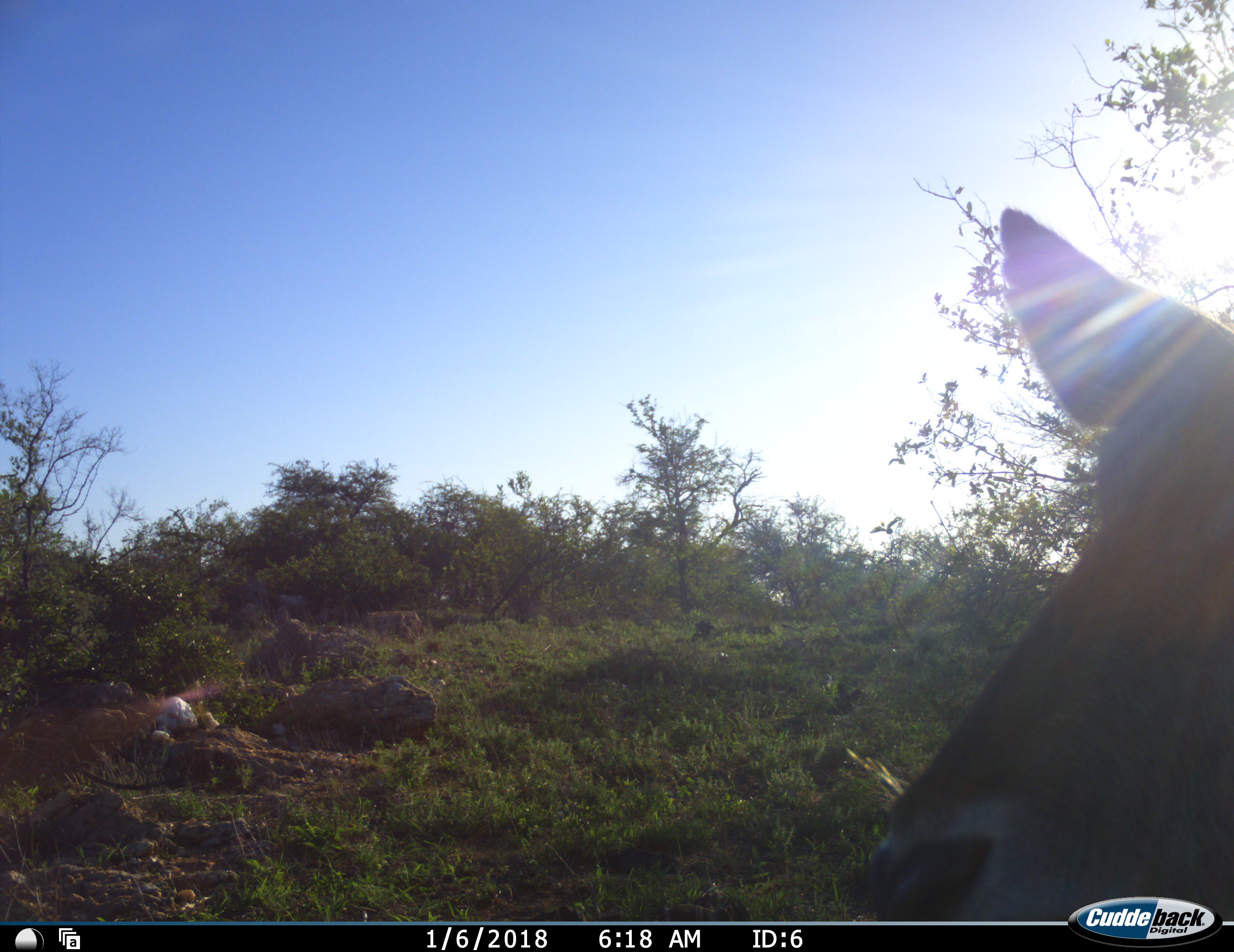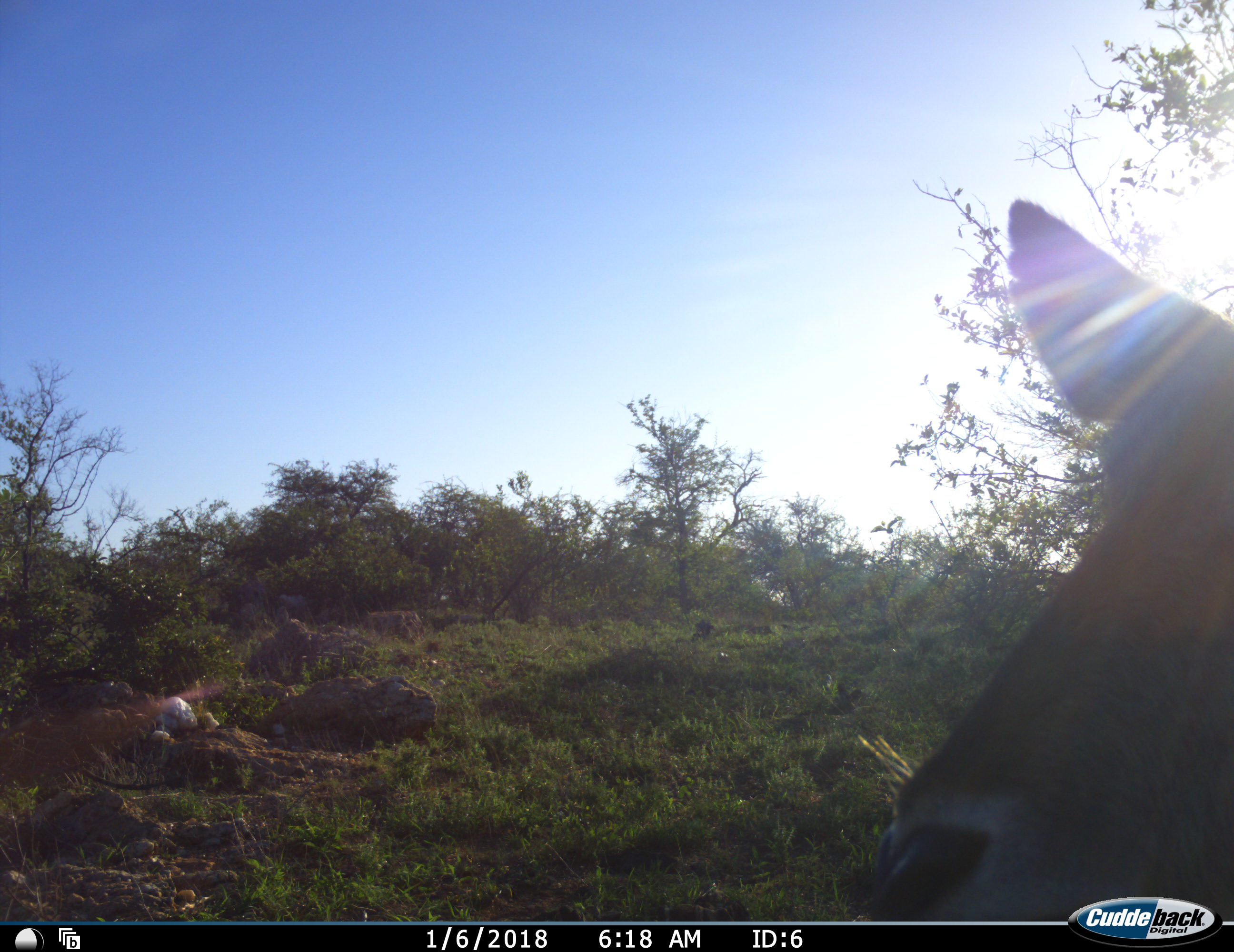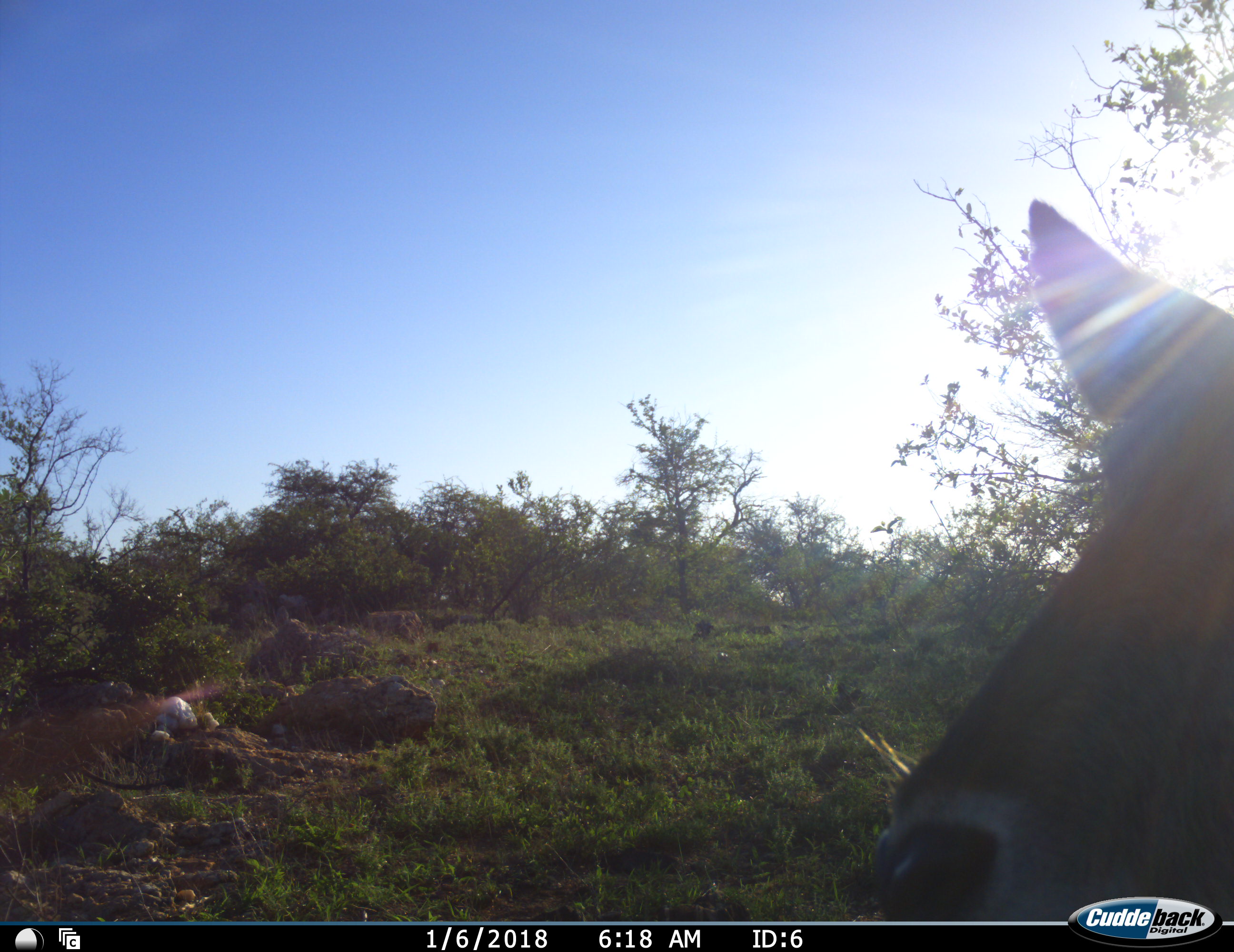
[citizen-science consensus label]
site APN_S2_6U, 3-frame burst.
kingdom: Animalia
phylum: Chordata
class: Mammalia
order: Artiodactyla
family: Bovidae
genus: Aepyceros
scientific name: Aepyceros melampus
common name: impala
Impala (Aepyceros melampus), count 1. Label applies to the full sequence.